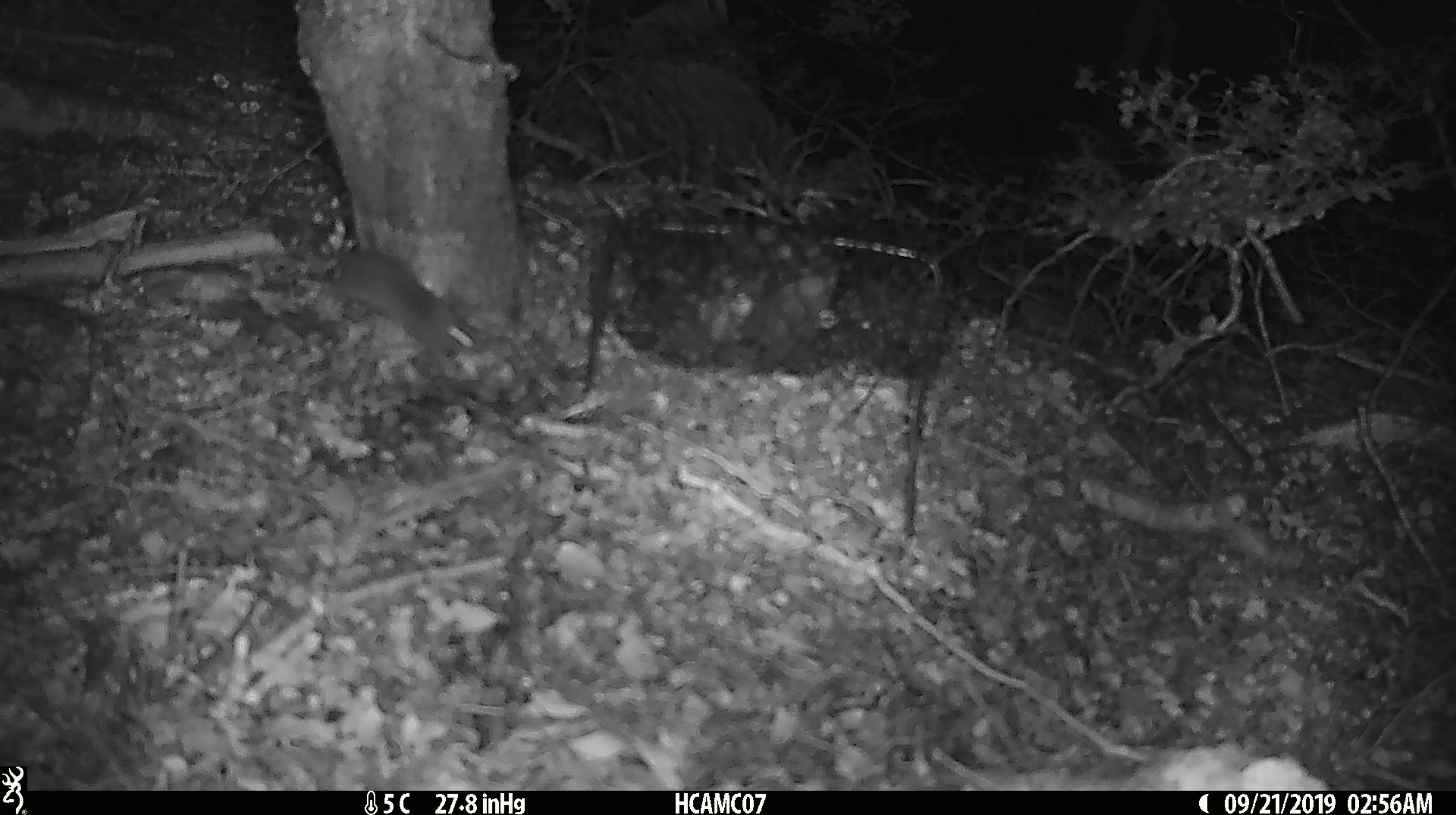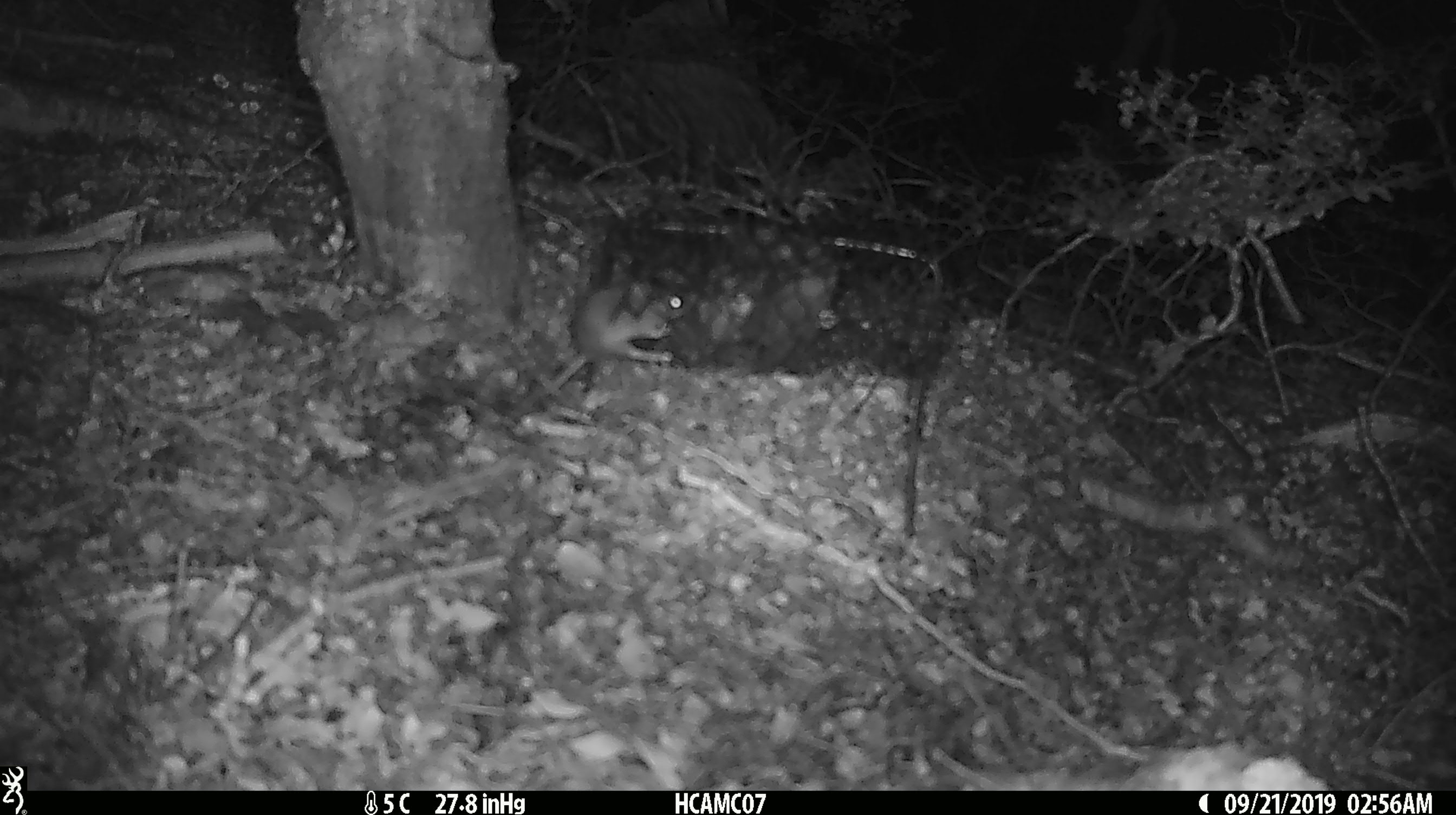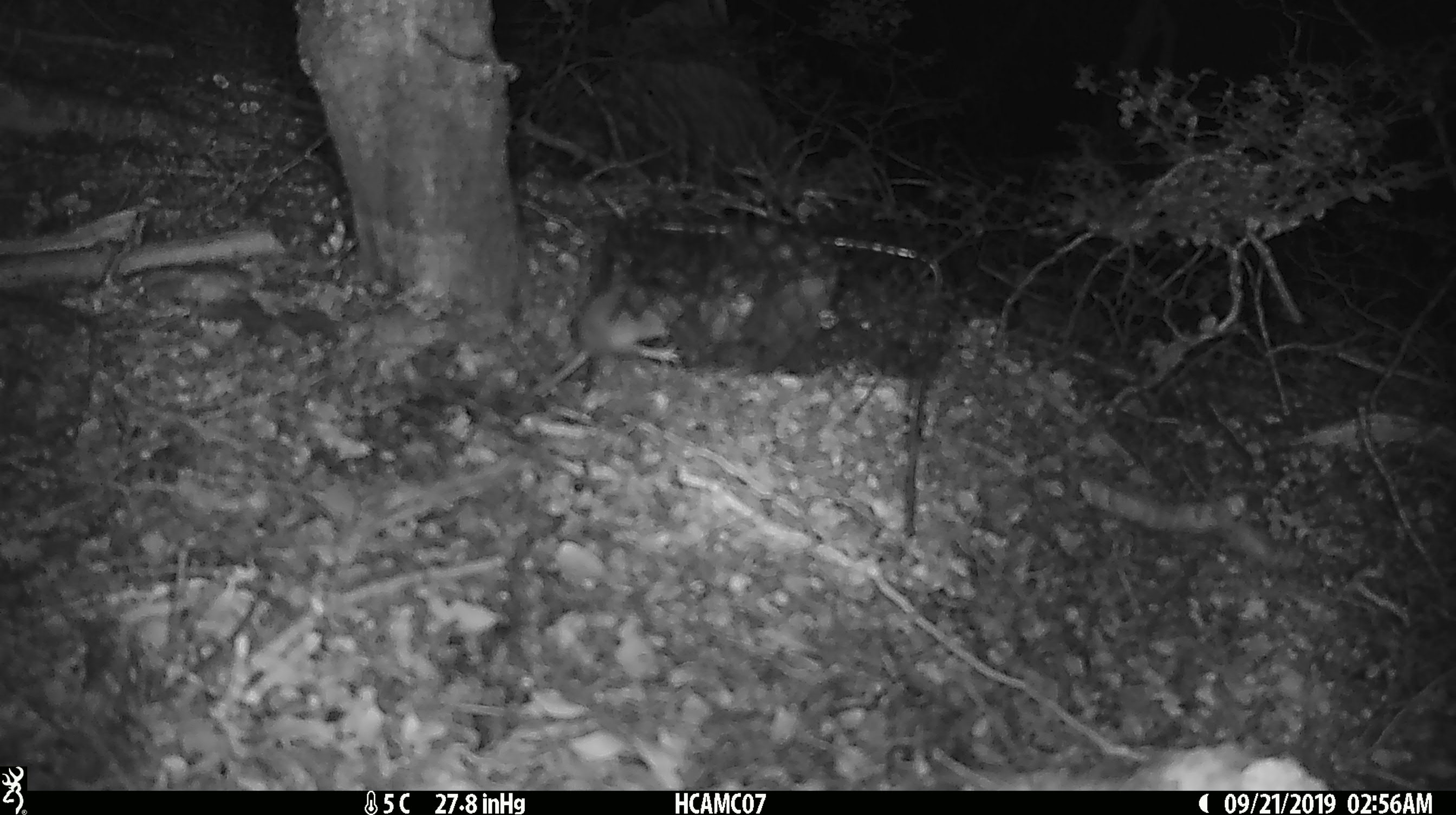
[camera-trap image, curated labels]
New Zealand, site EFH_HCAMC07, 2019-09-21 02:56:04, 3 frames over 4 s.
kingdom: Animalia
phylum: Chordata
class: Mammalia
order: Rodentia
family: Muridae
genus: Mus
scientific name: Mus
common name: mouse